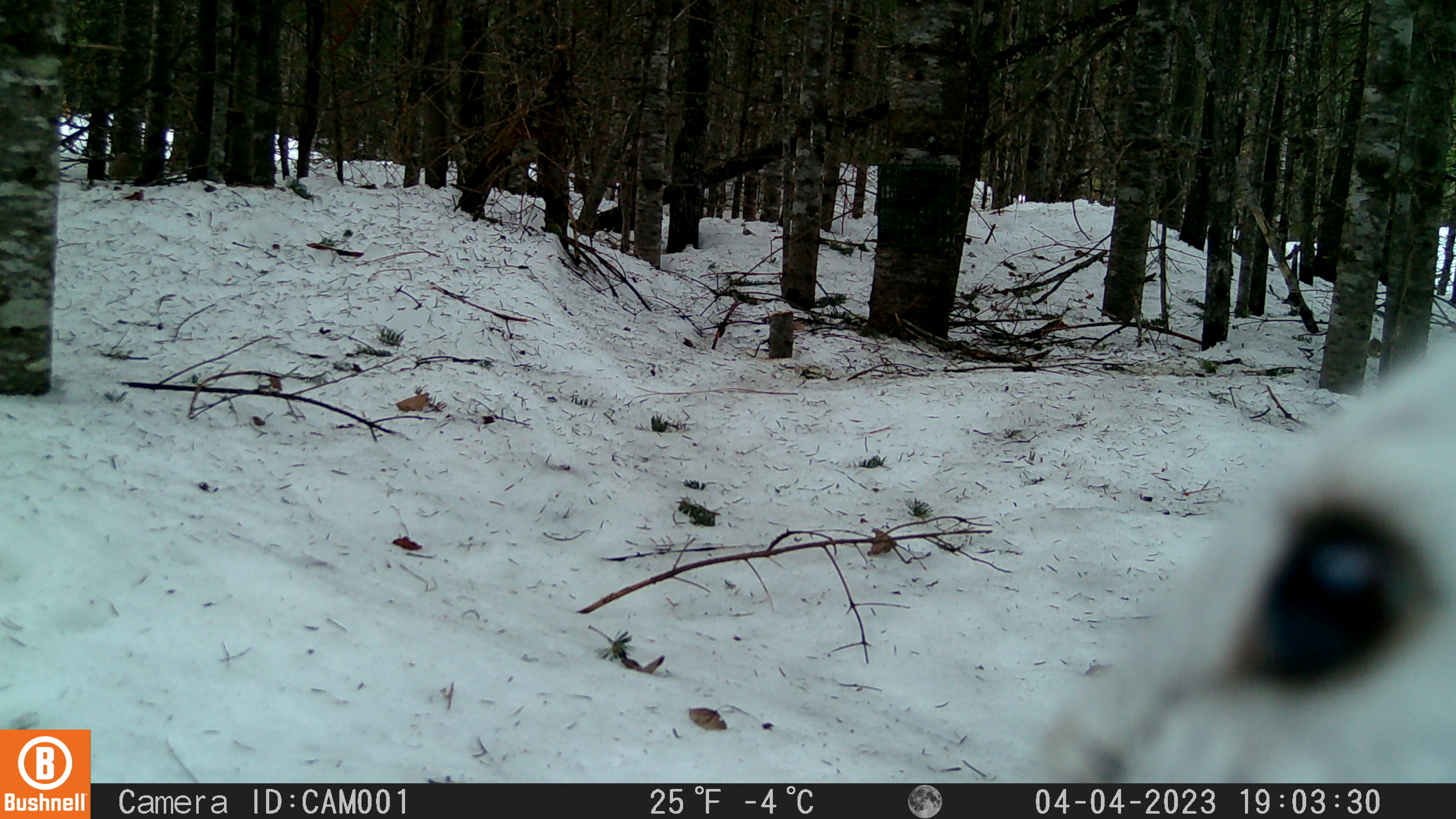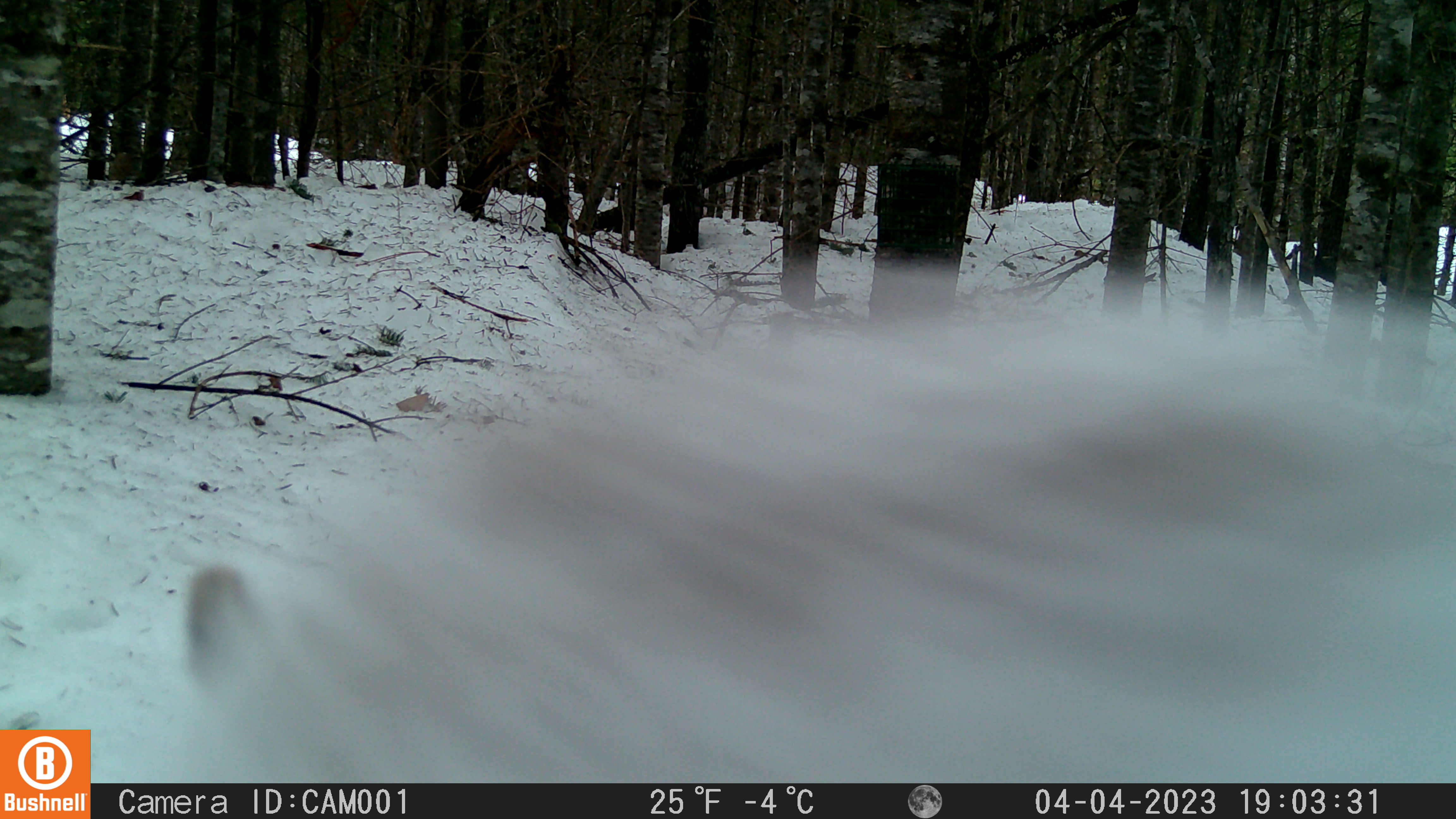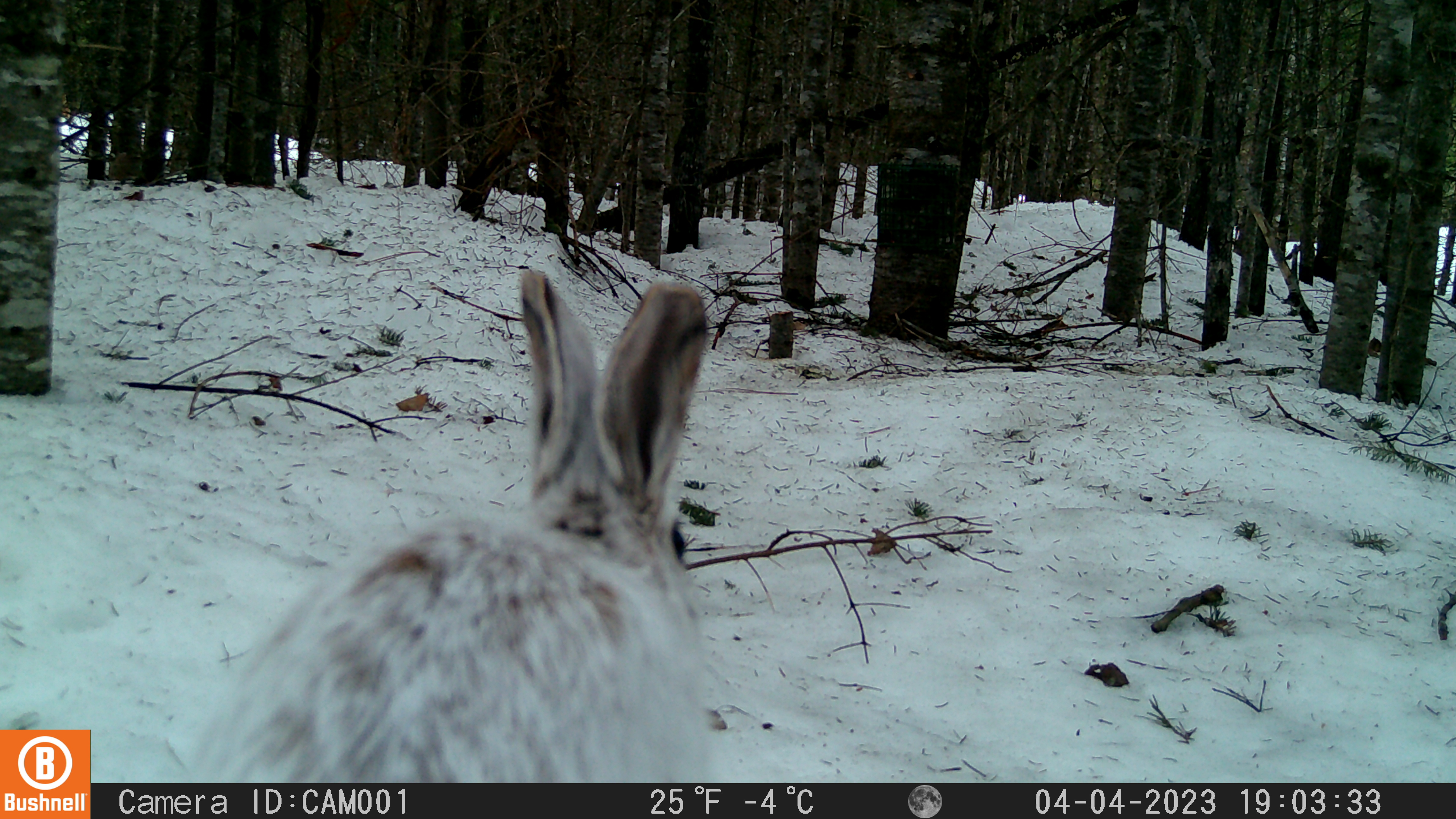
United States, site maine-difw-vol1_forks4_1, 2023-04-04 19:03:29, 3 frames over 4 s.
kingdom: Animalia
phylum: Chordata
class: Mammalia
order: Lagomorpha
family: Leporidae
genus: Lepus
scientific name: Lepus americanus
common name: snowshoe hare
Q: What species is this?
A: Snowshoe hare (Lepus americanus).